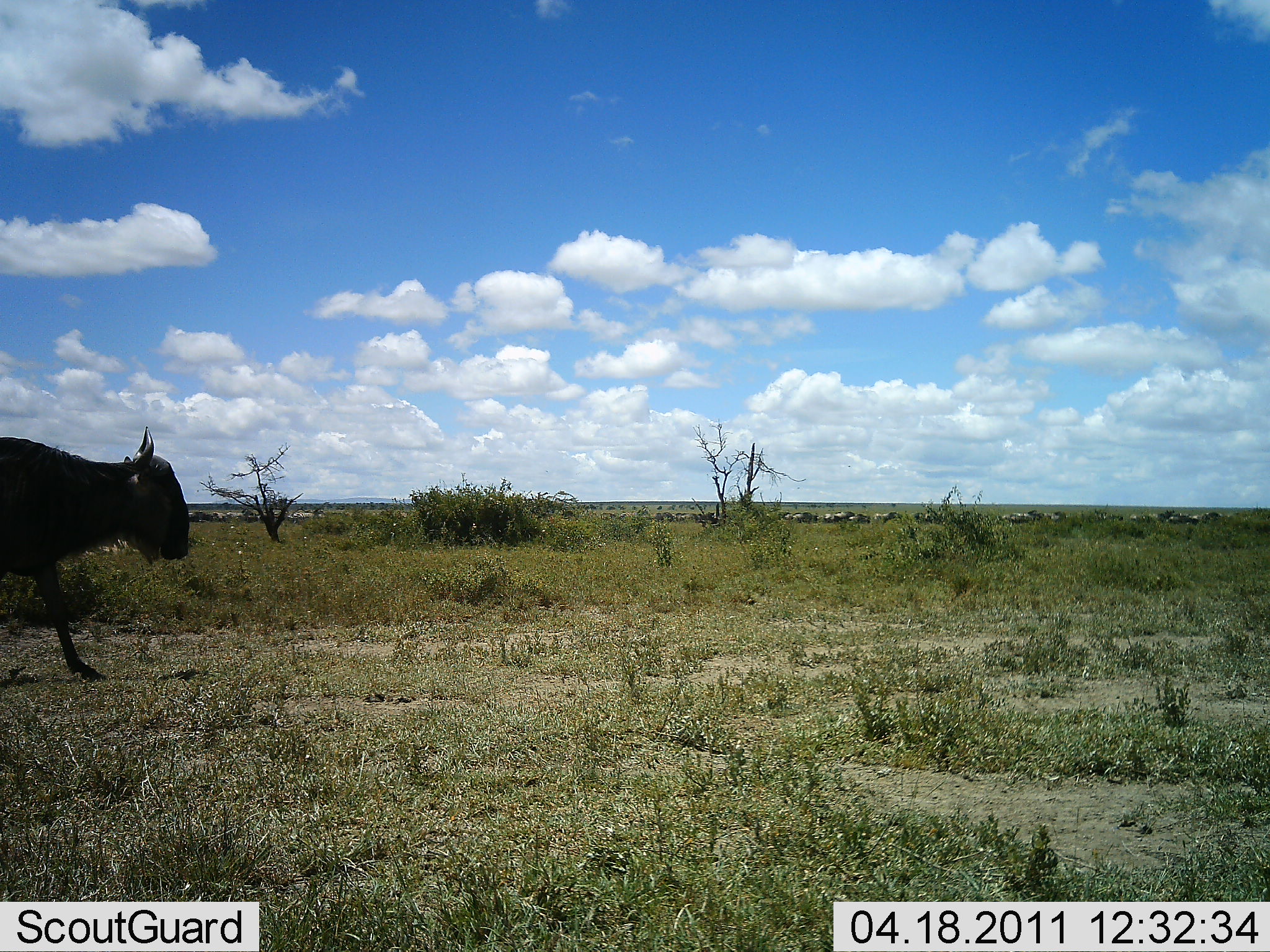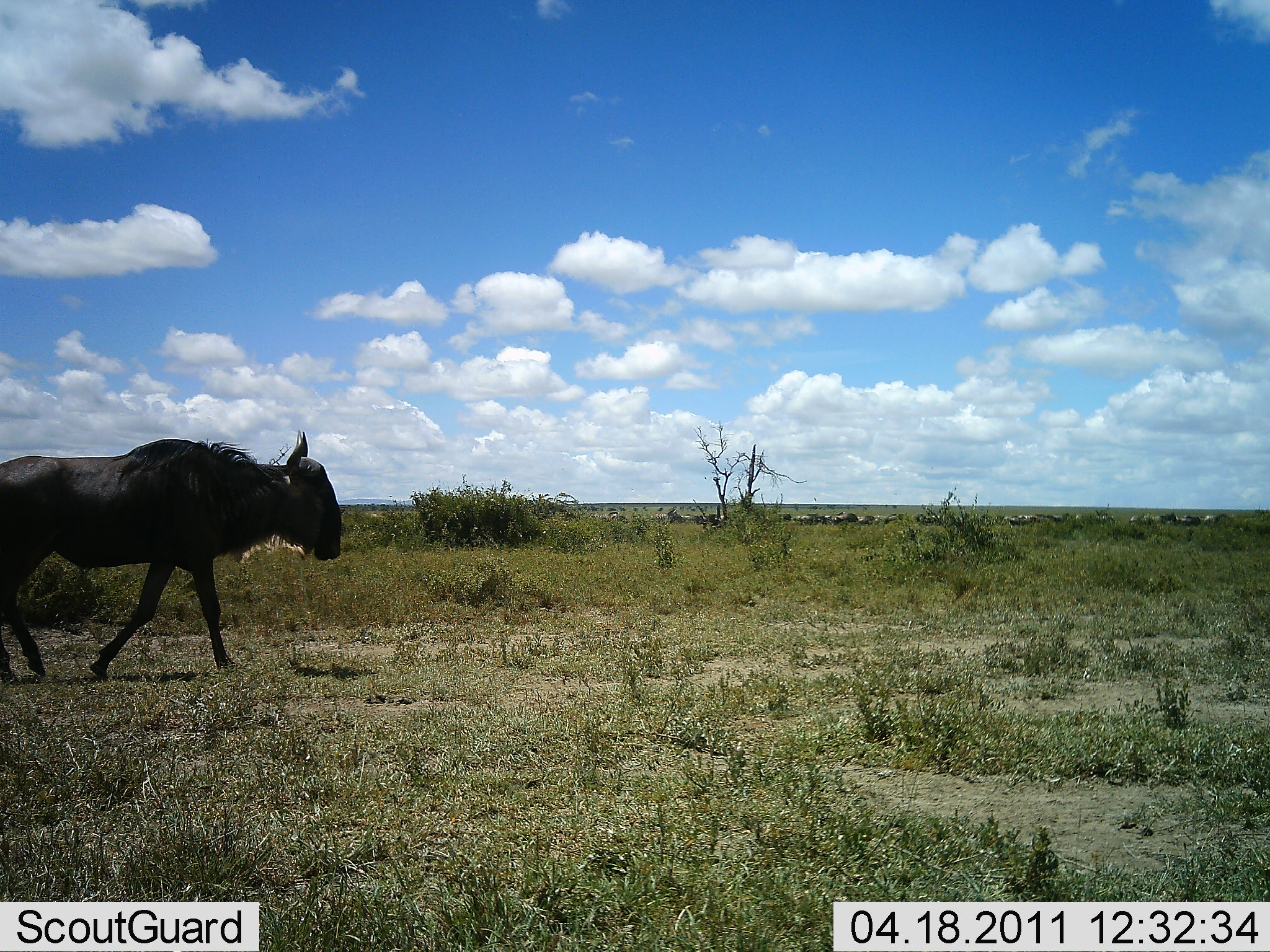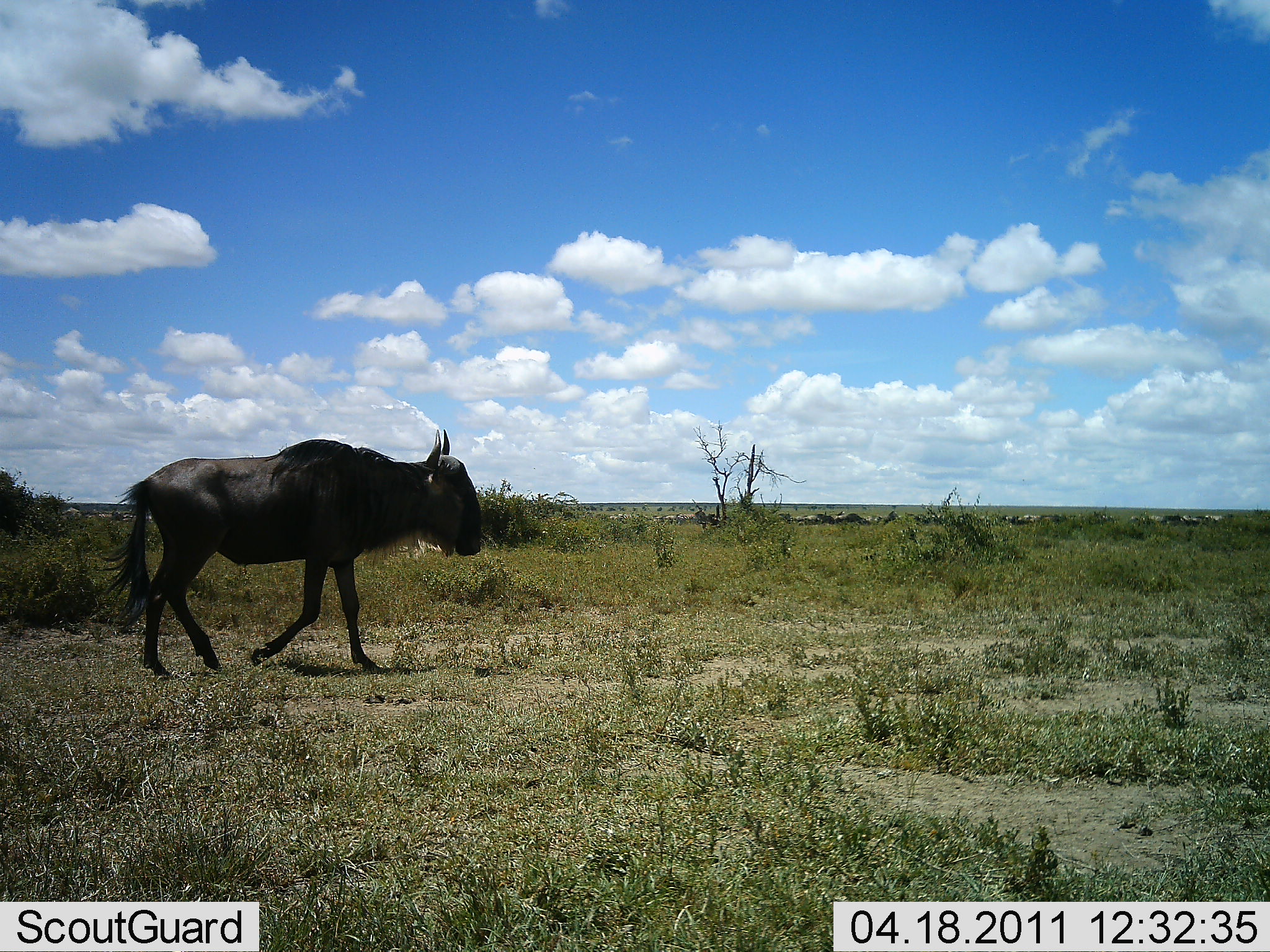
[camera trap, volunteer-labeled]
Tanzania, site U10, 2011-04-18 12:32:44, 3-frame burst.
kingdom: Animalia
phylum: Chordata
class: Mammalia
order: Artiodactyla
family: Bovidae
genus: Connochaetes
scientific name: Connochaetes taurinus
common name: blue wildebeest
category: wildebeest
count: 11-50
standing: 0%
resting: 0%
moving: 100%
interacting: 0%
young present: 0%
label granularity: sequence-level